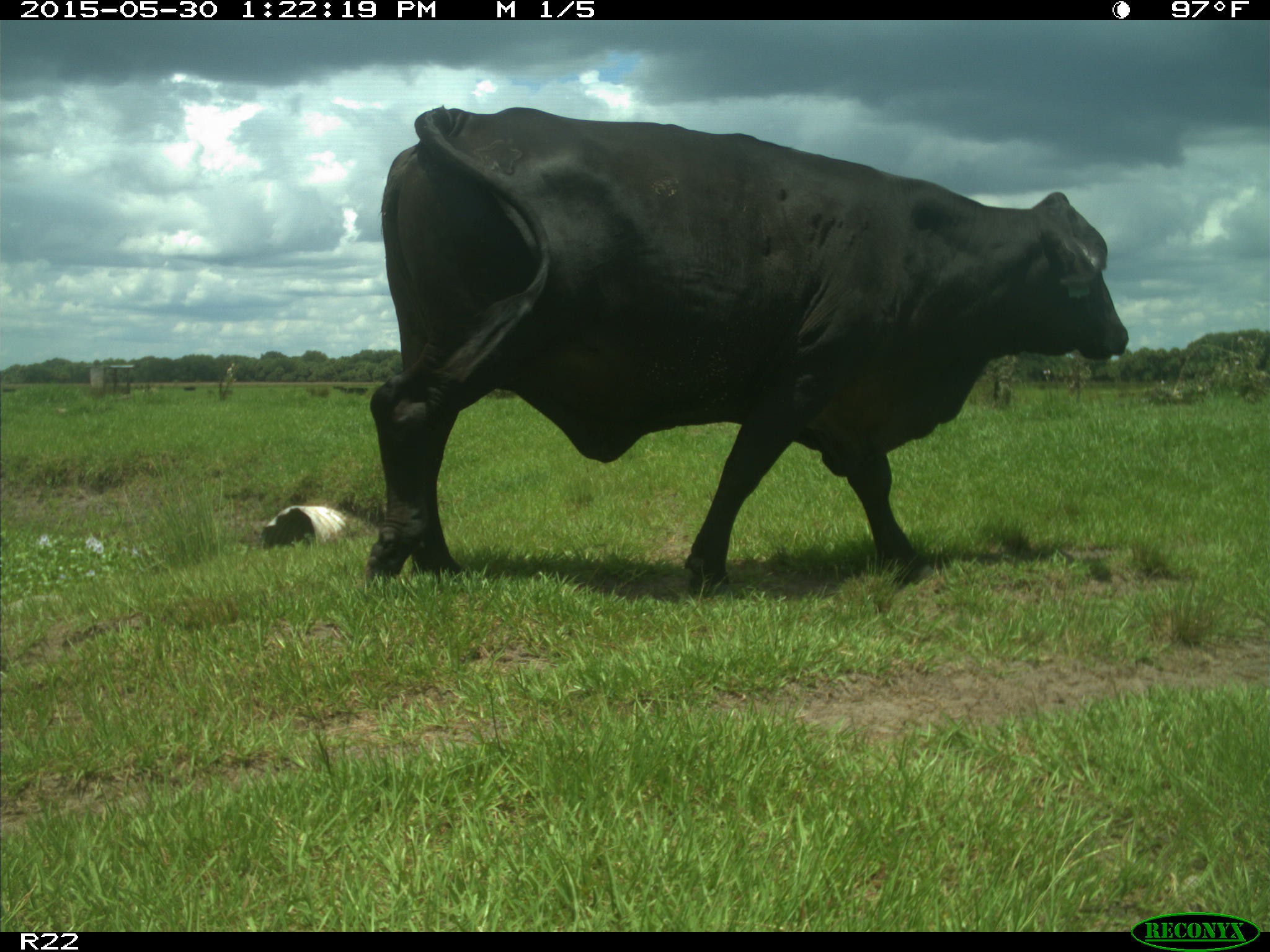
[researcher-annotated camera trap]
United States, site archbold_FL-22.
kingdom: Animalia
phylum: Chordata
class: Mammalia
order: Artiodactyla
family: Bovidae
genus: Bos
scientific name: Bos taurus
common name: domestic cow